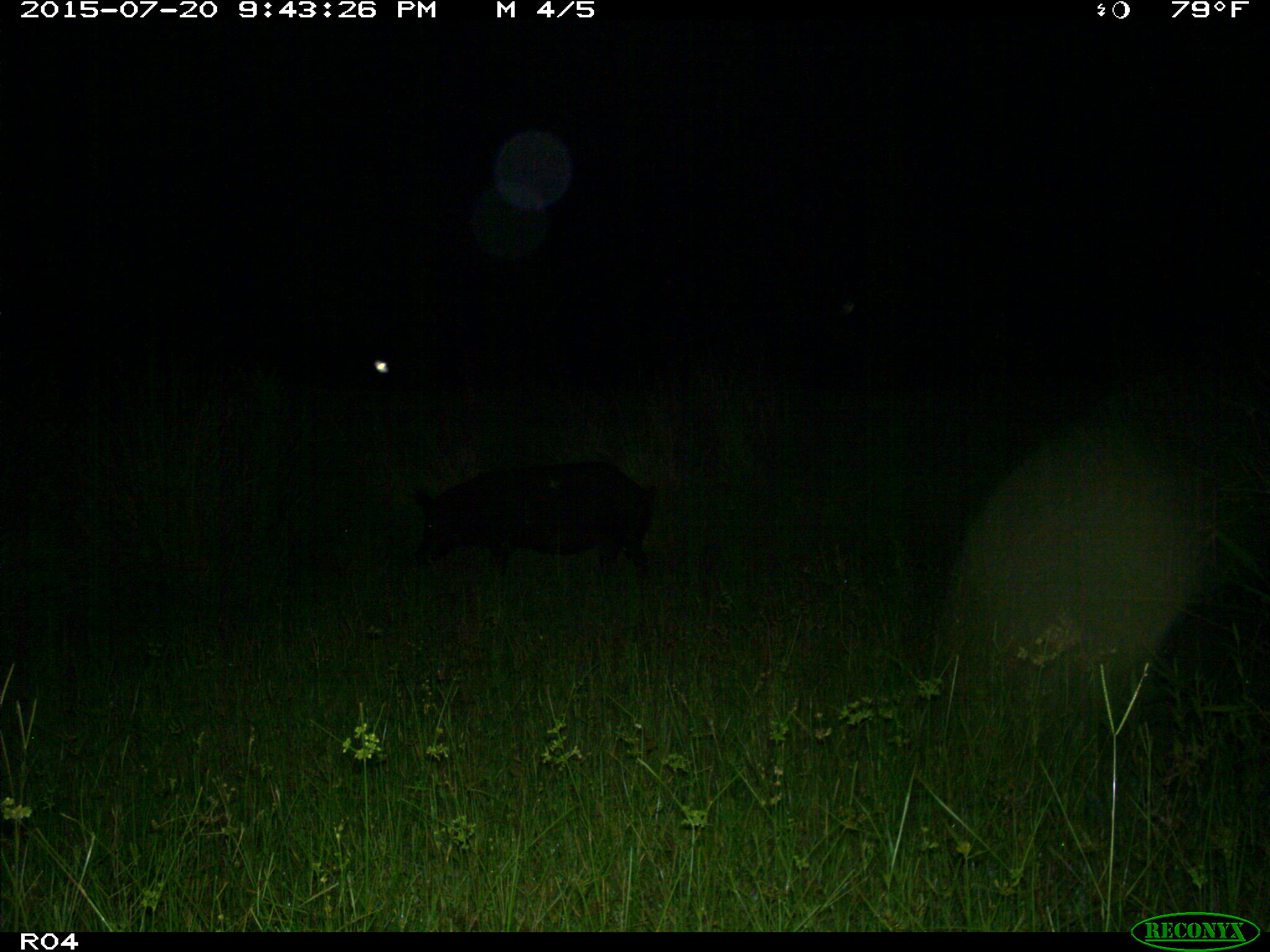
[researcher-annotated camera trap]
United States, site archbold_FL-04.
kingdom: Animalia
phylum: Chordata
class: Mammalia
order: Artiodactyla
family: Suidae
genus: Sus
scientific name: Sus scrofa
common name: wild boar